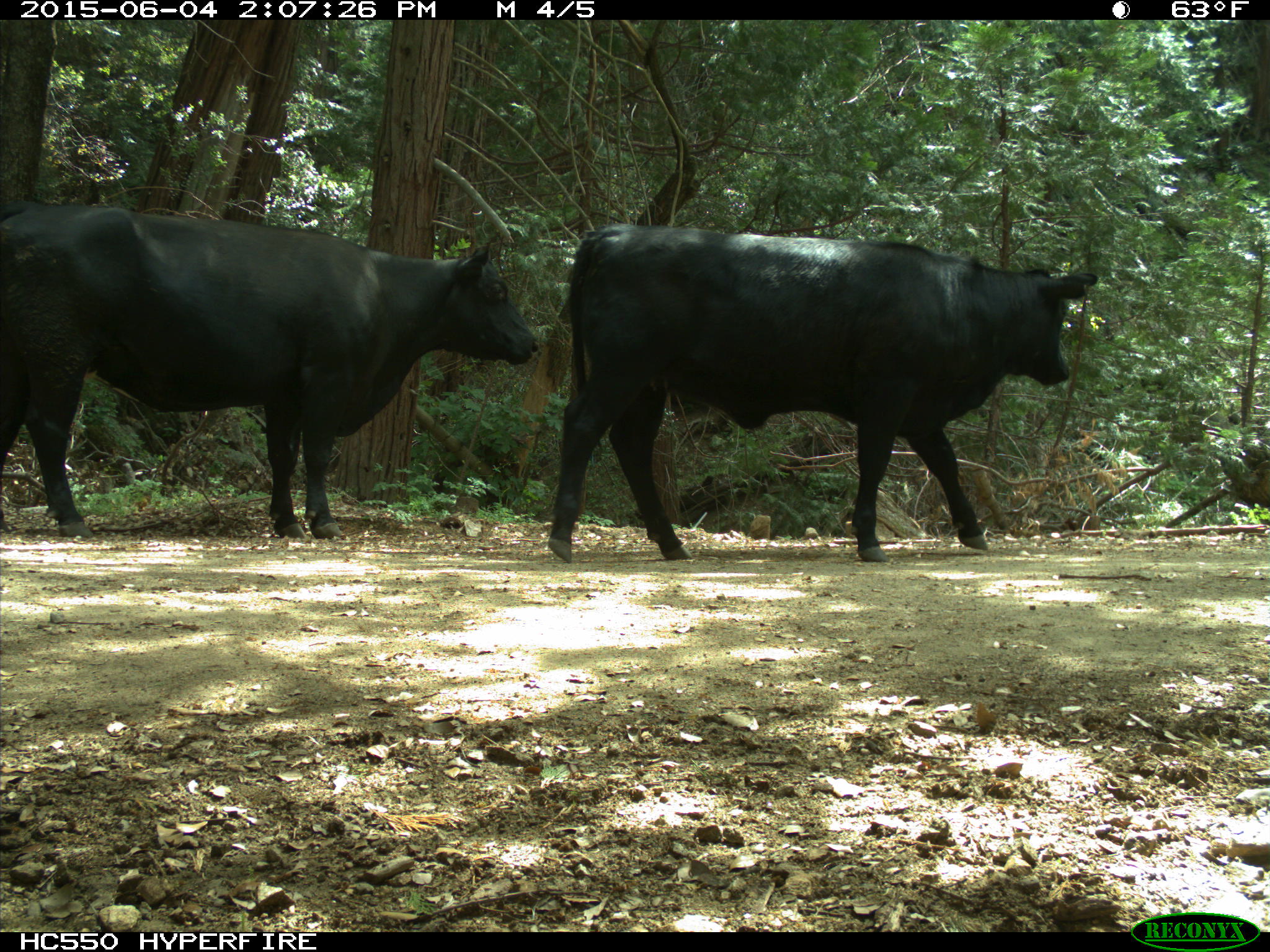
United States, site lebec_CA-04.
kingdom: Animalia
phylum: Chordata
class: Mammalia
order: Artiodactyla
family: Bovidae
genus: Bos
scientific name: Bos taurus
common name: domestic cow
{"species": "Bos taurus (domestic cow)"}